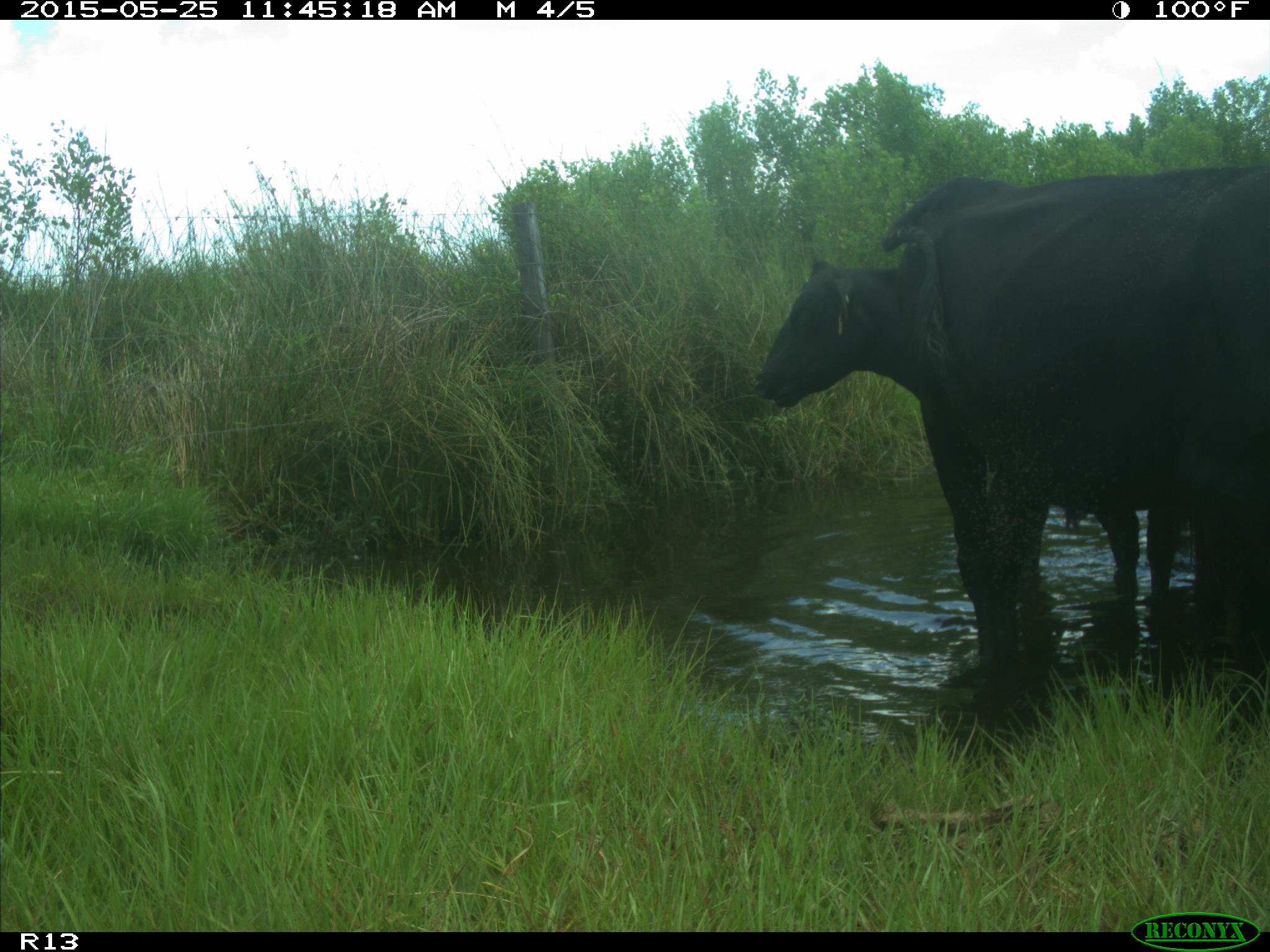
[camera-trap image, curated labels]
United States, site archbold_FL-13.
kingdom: Animalia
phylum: Chordata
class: Mammalia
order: Artiodactyla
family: Bovidae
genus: Bos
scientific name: Bos taurus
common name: domestic cow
Bos taurus (domestic cow).